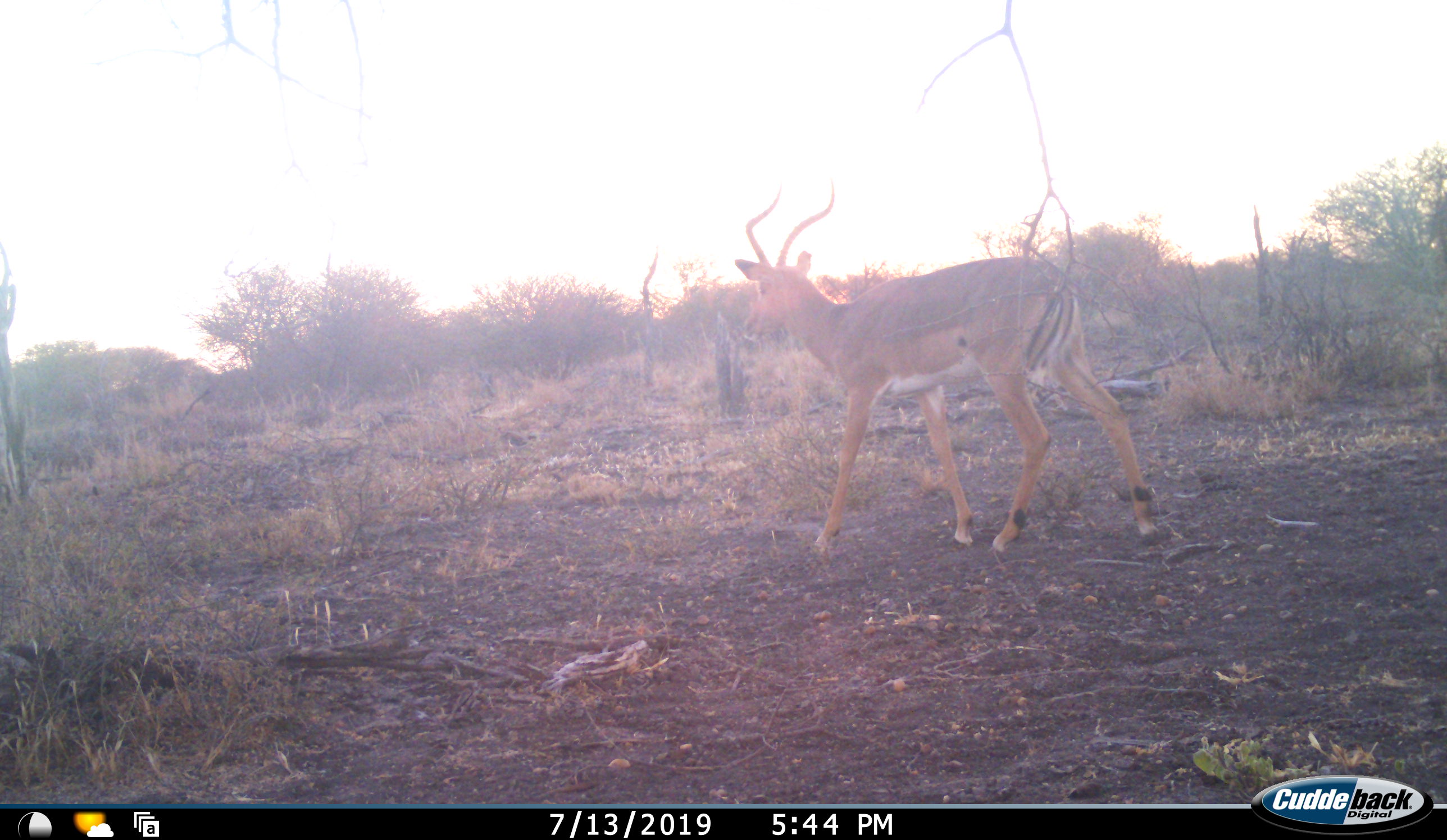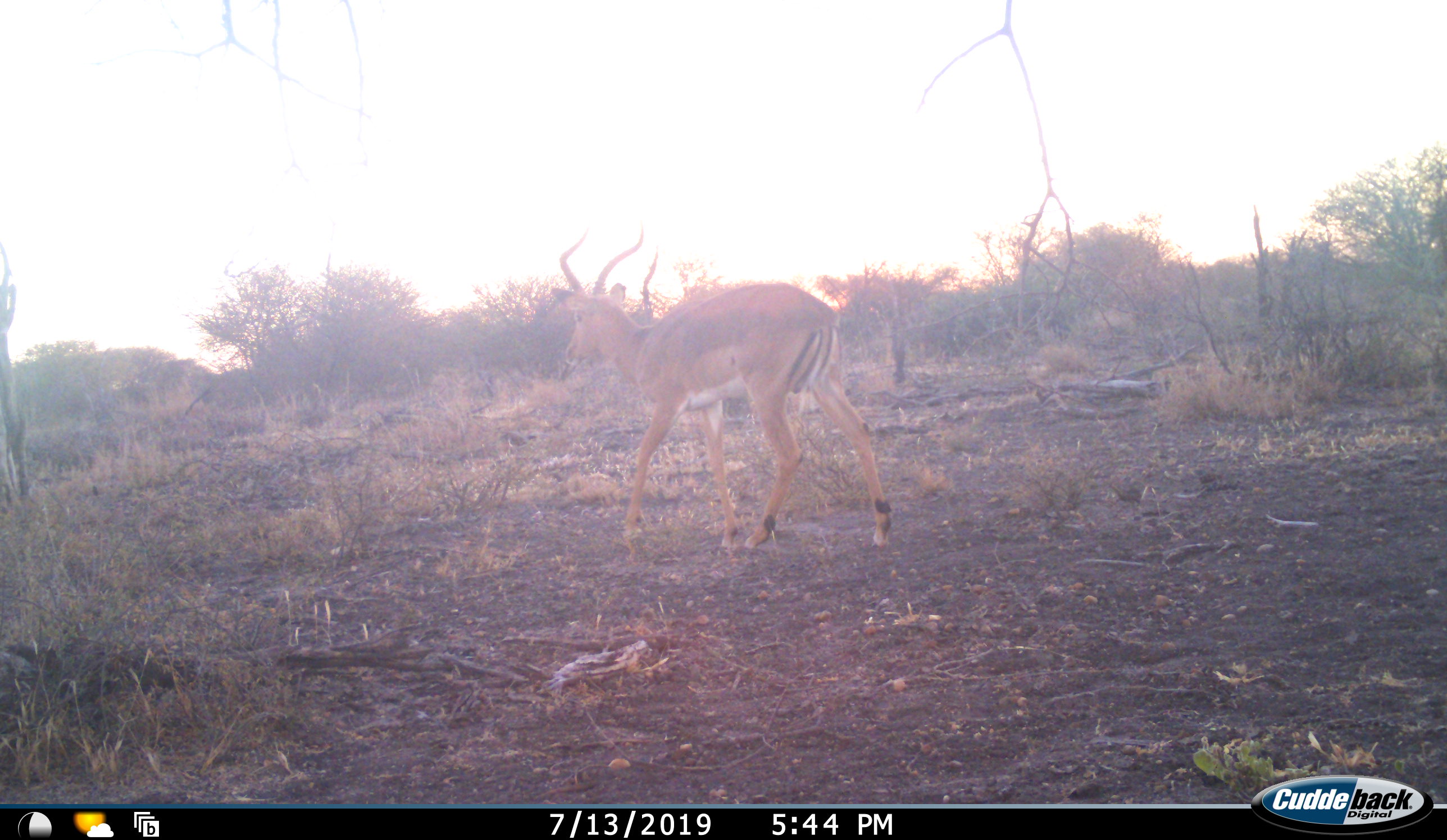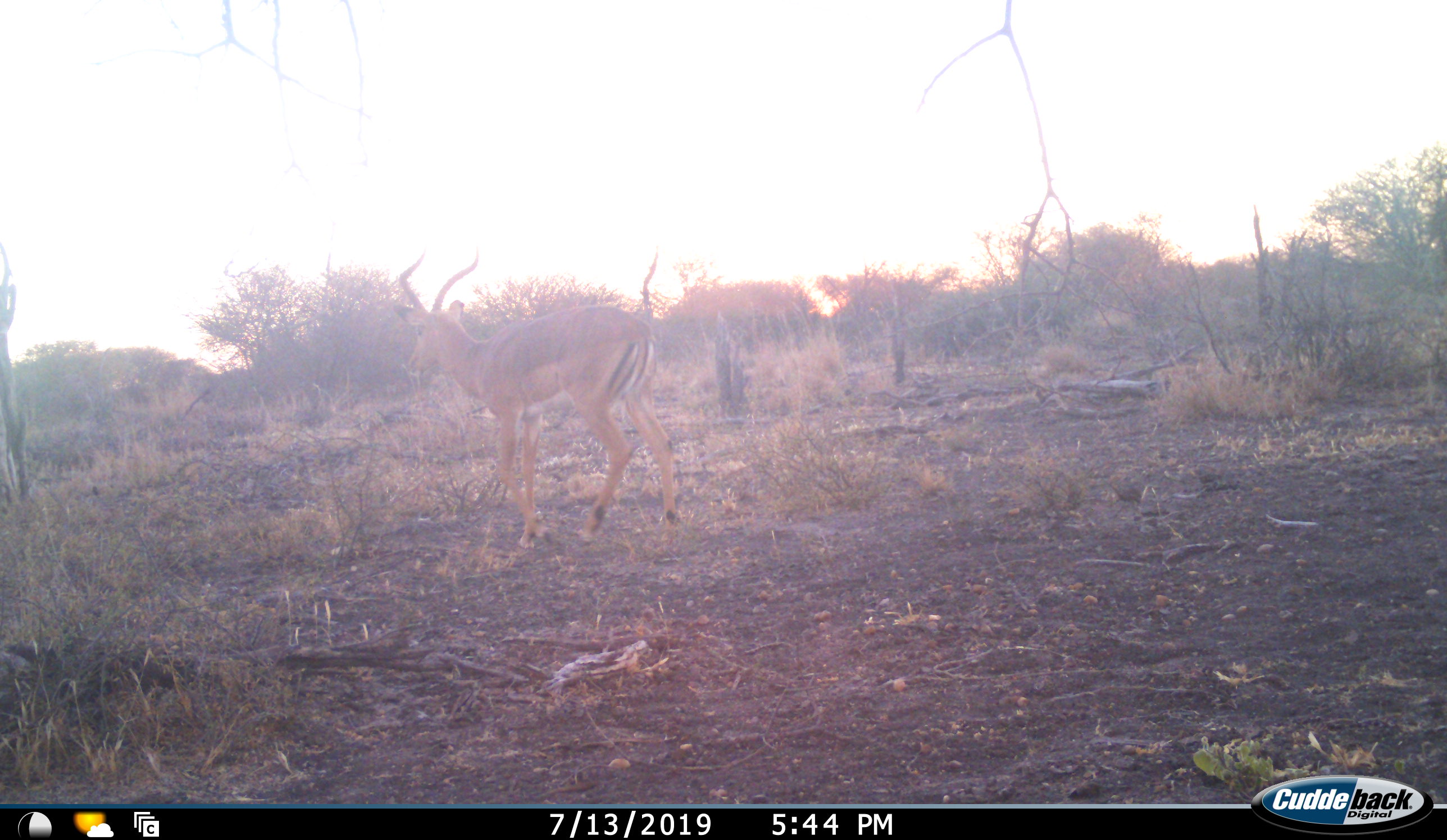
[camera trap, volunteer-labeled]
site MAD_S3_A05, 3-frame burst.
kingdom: Animalia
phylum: Chordata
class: Mammalia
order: Artiodactyla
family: Bovidae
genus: Aepyceros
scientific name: Aepyceros melampus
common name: impala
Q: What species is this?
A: Impala (Aepyceros melampus).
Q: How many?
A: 1.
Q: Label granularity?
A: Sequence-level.